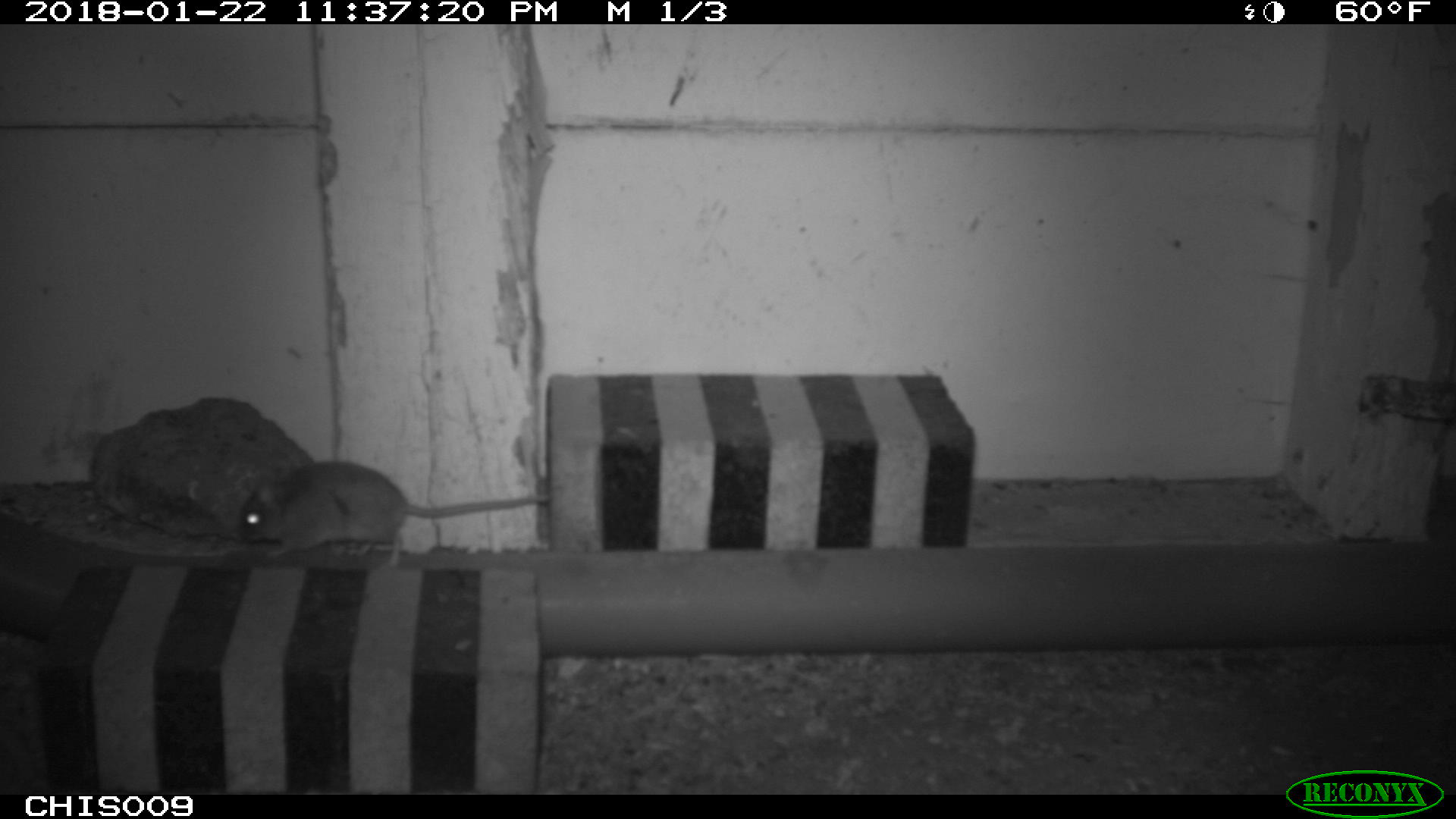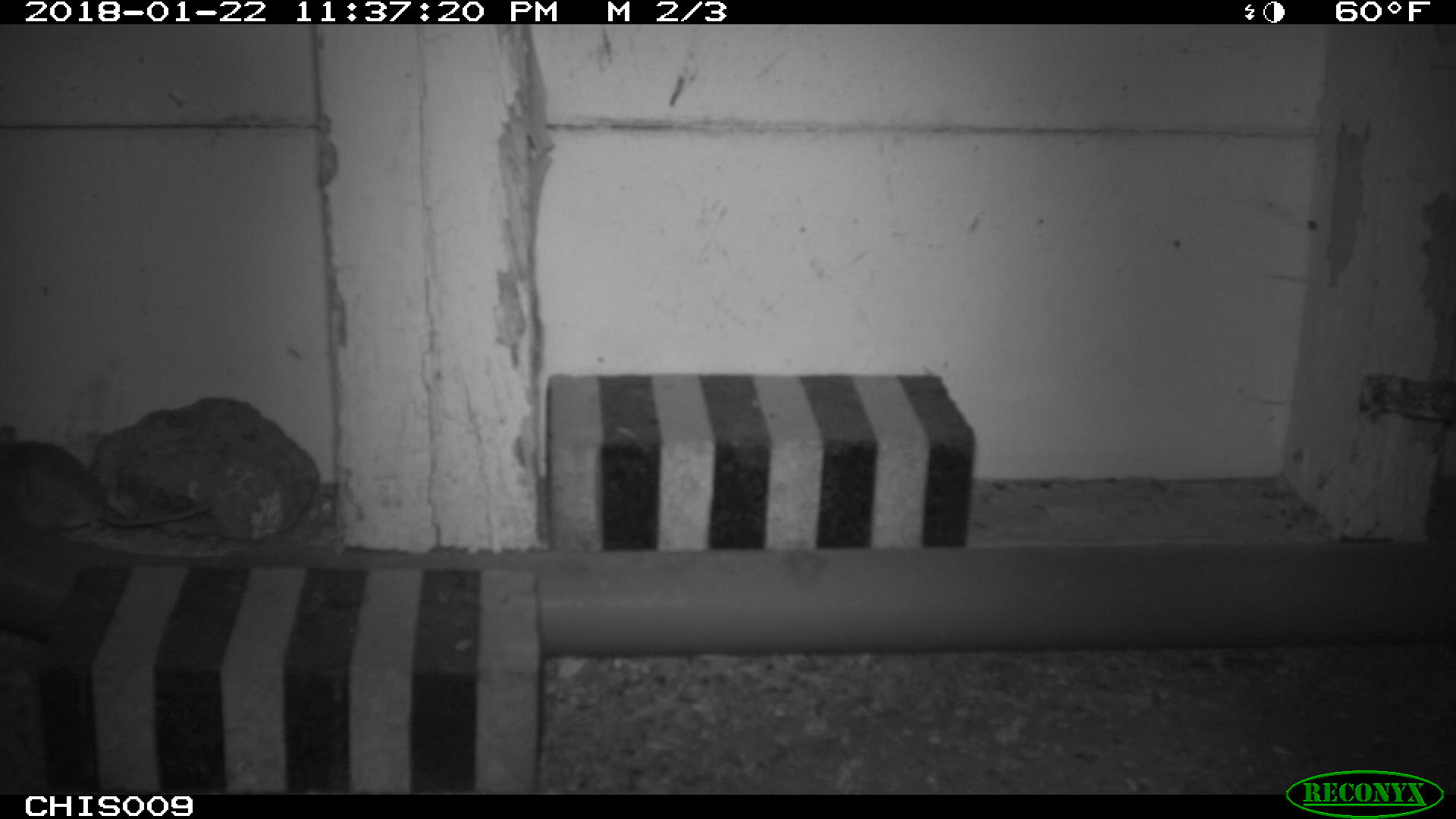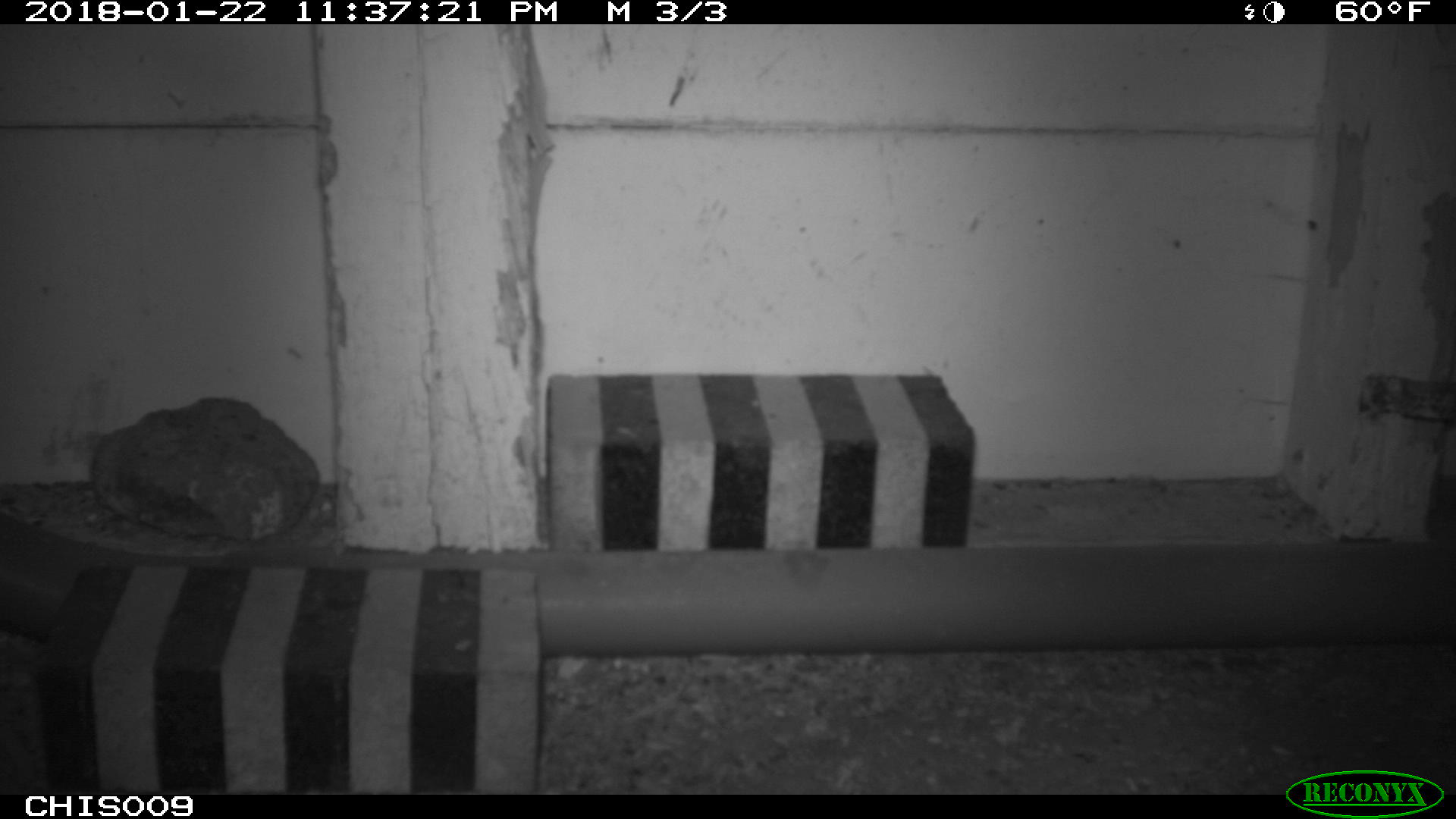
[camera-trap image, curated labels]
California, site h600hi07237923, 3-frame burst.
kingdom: Animalia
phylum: Chordata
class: Mammalia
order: Rodentia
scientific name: Rodentia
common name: rodent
Rodent (Rodentia).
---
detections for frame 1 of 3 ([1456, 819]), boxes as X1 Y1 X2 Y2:
rodent: 234 461 551 569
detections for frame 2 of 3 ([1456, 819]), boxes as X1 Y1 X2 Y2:
rodent: 0 425 213 537